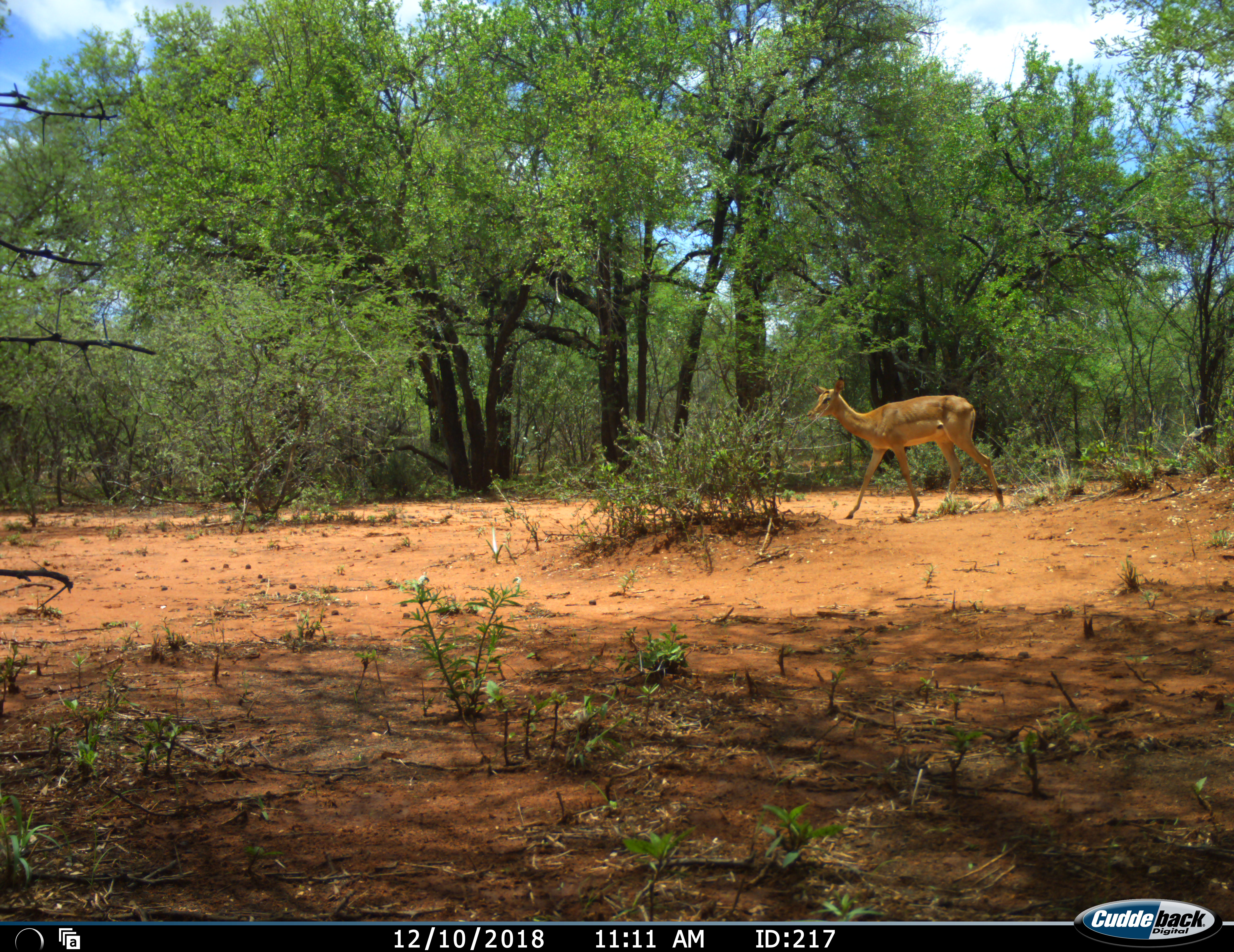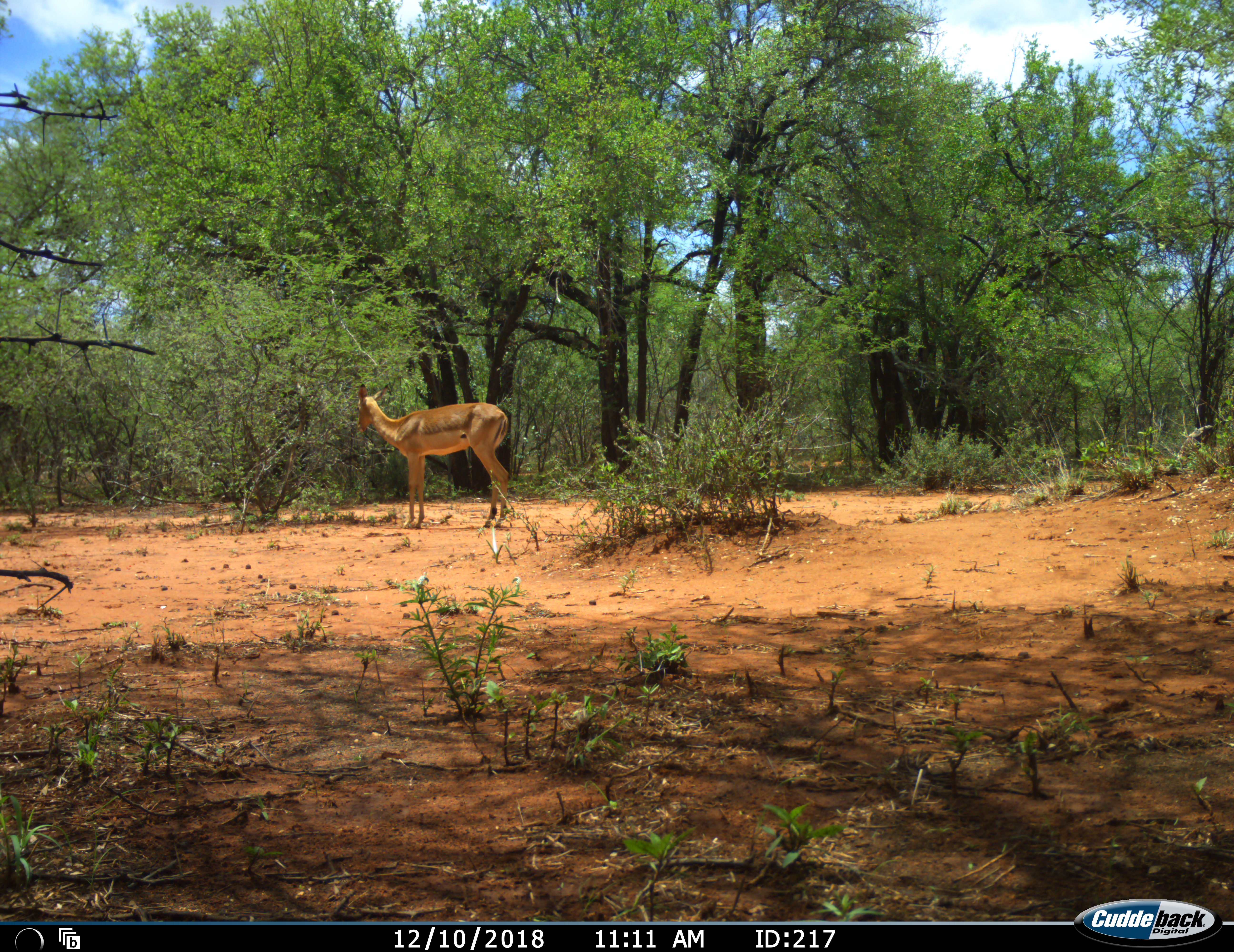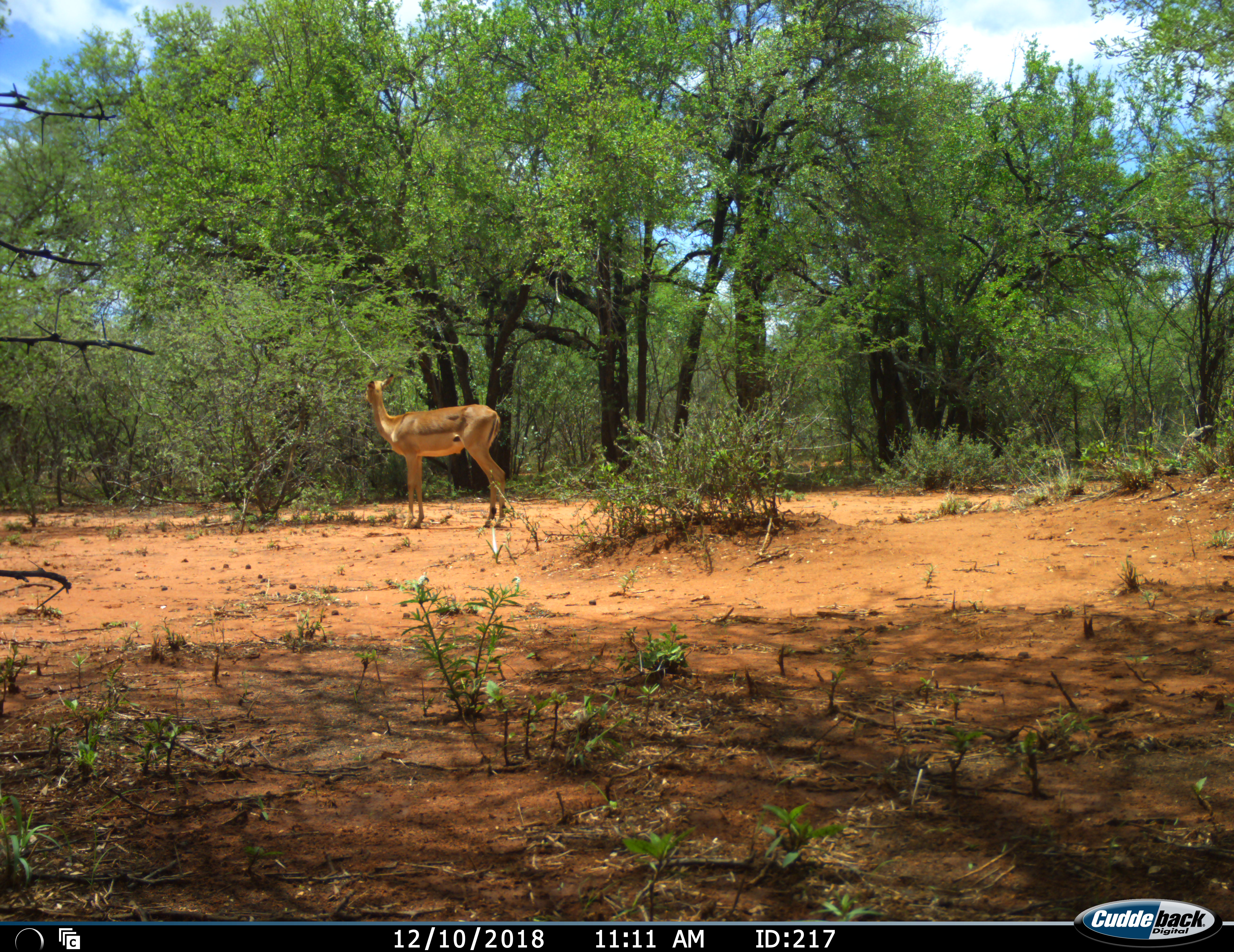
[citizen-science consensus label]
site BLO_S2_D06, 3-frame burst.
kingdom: Animalia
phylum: Chordata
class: Mammalia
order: Artiodactyla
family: Bovidae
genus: Aepyceros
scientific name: Aepyceros melampus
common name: impala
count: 1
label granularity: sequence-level